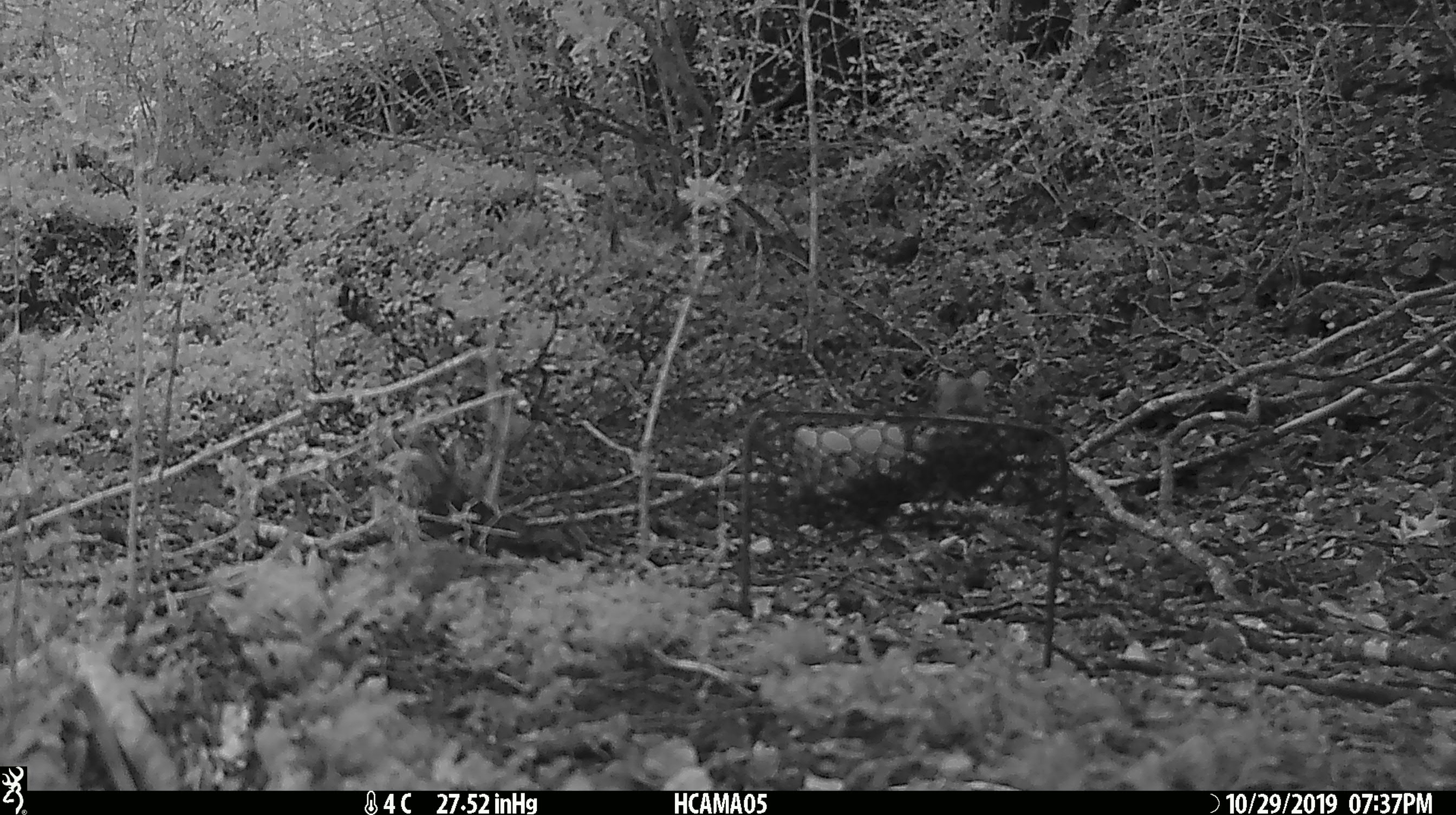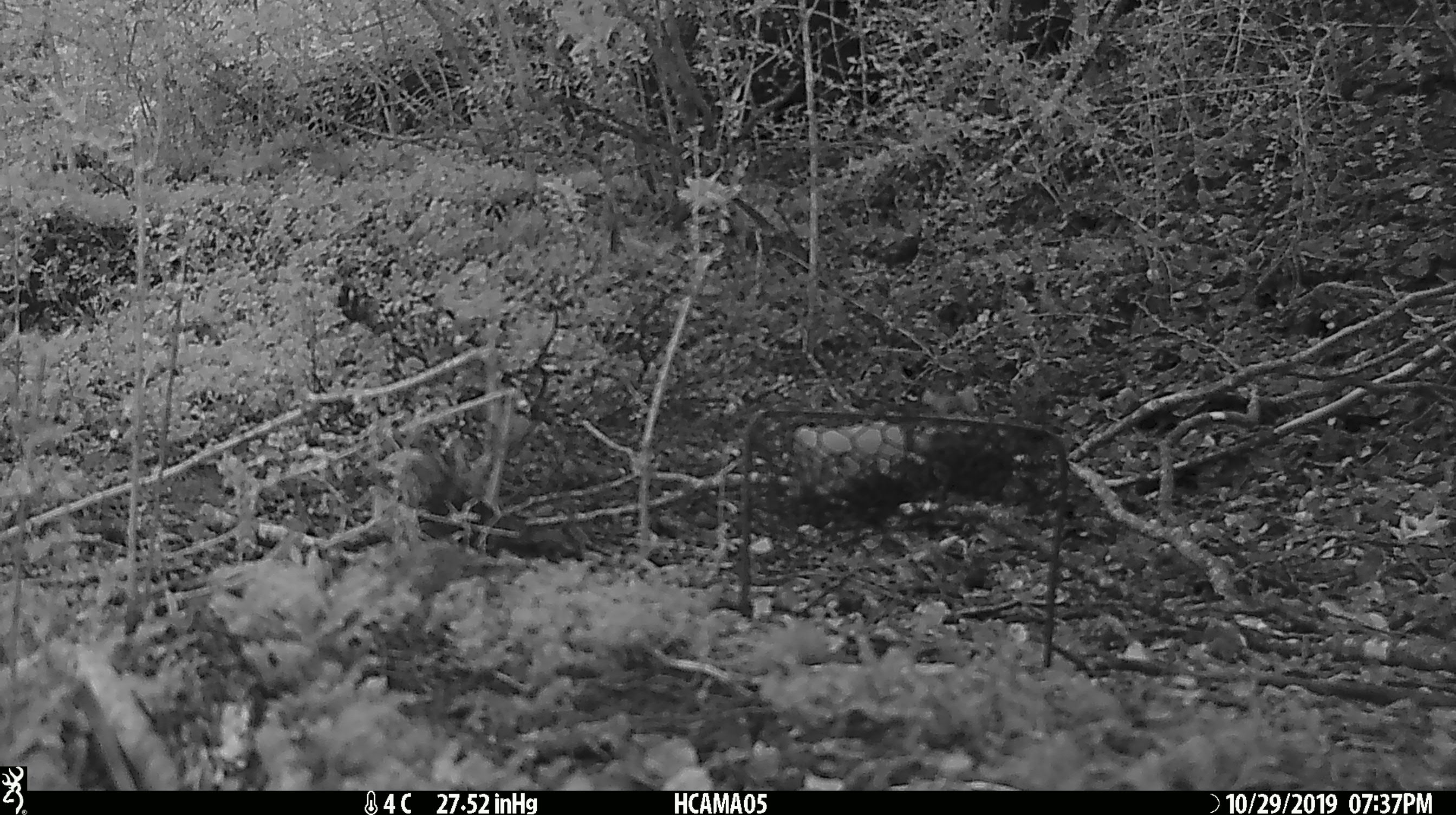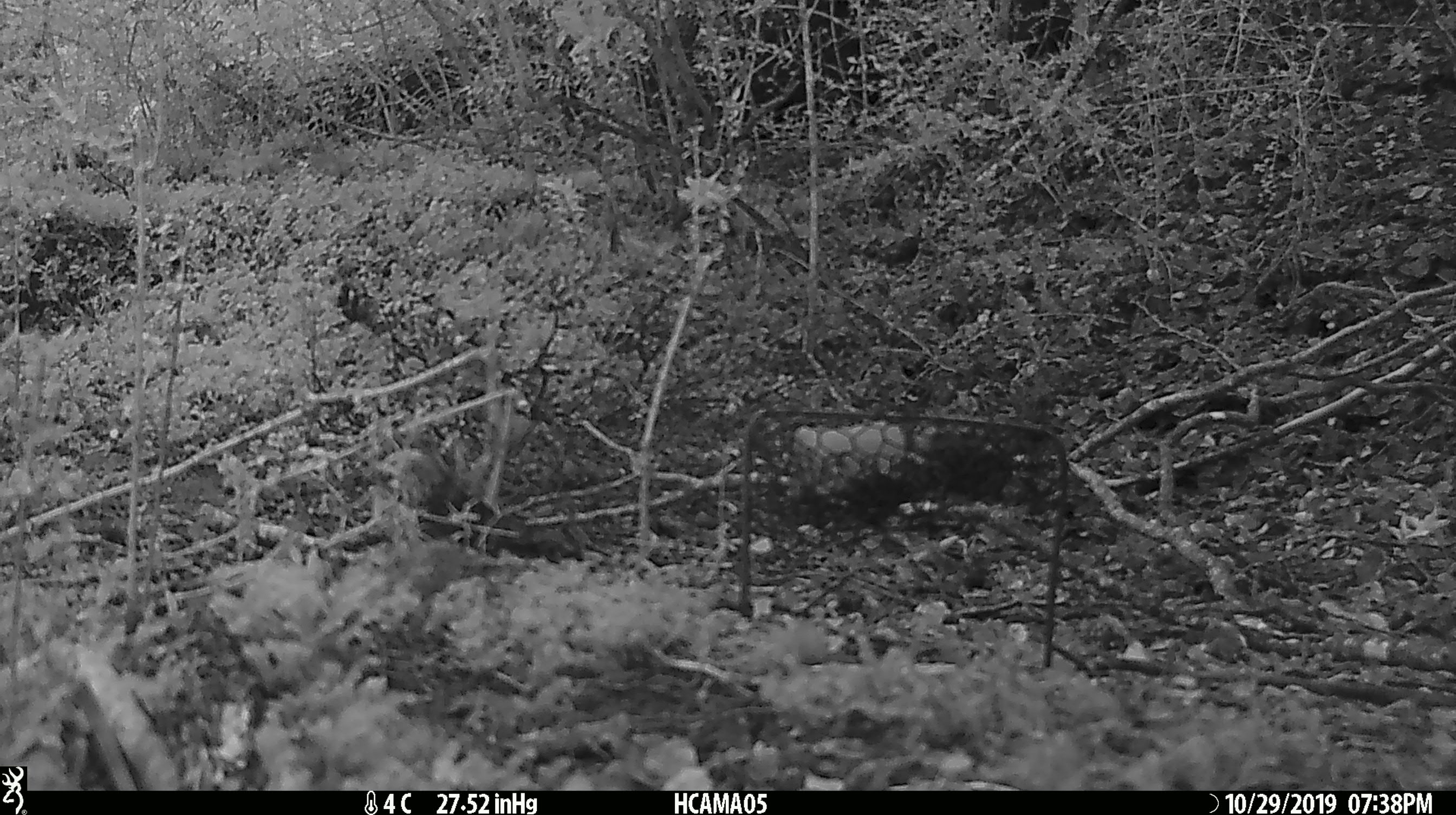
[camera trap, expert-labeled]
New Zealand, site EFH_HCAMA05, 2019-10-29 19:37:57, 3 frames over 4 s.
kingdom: Animalia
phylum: Chordata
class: Mammalia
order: Rodentia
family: Muridae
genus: Mus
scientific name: Mus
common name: mouse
Mouse (Mus).